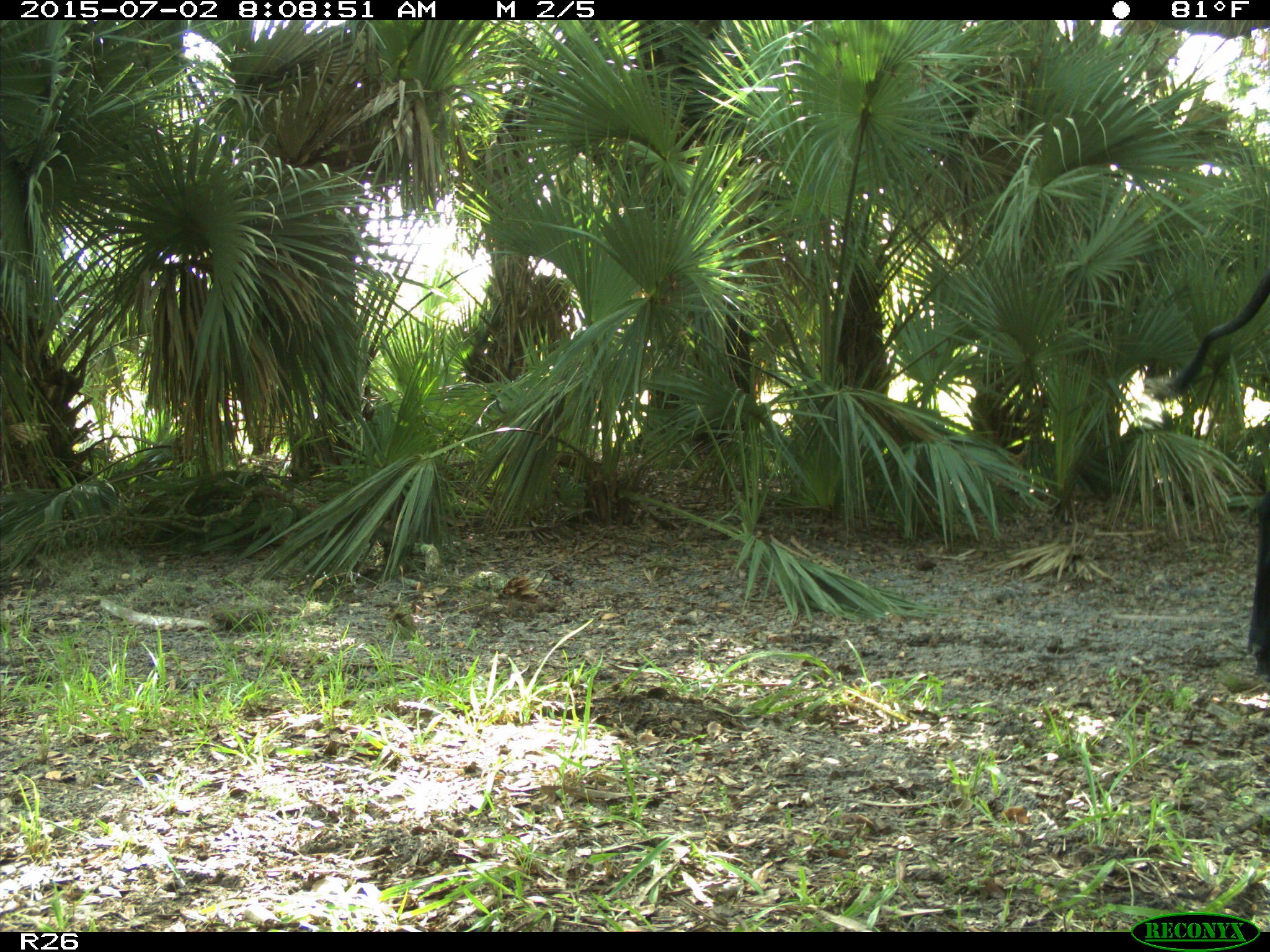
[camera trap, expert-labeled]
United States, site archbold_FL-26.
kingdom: Animalia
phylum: Chordata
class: Mammalia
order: Artiodactyla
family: Bovidae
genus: Bos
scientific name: Bos taurus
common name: domestic cow